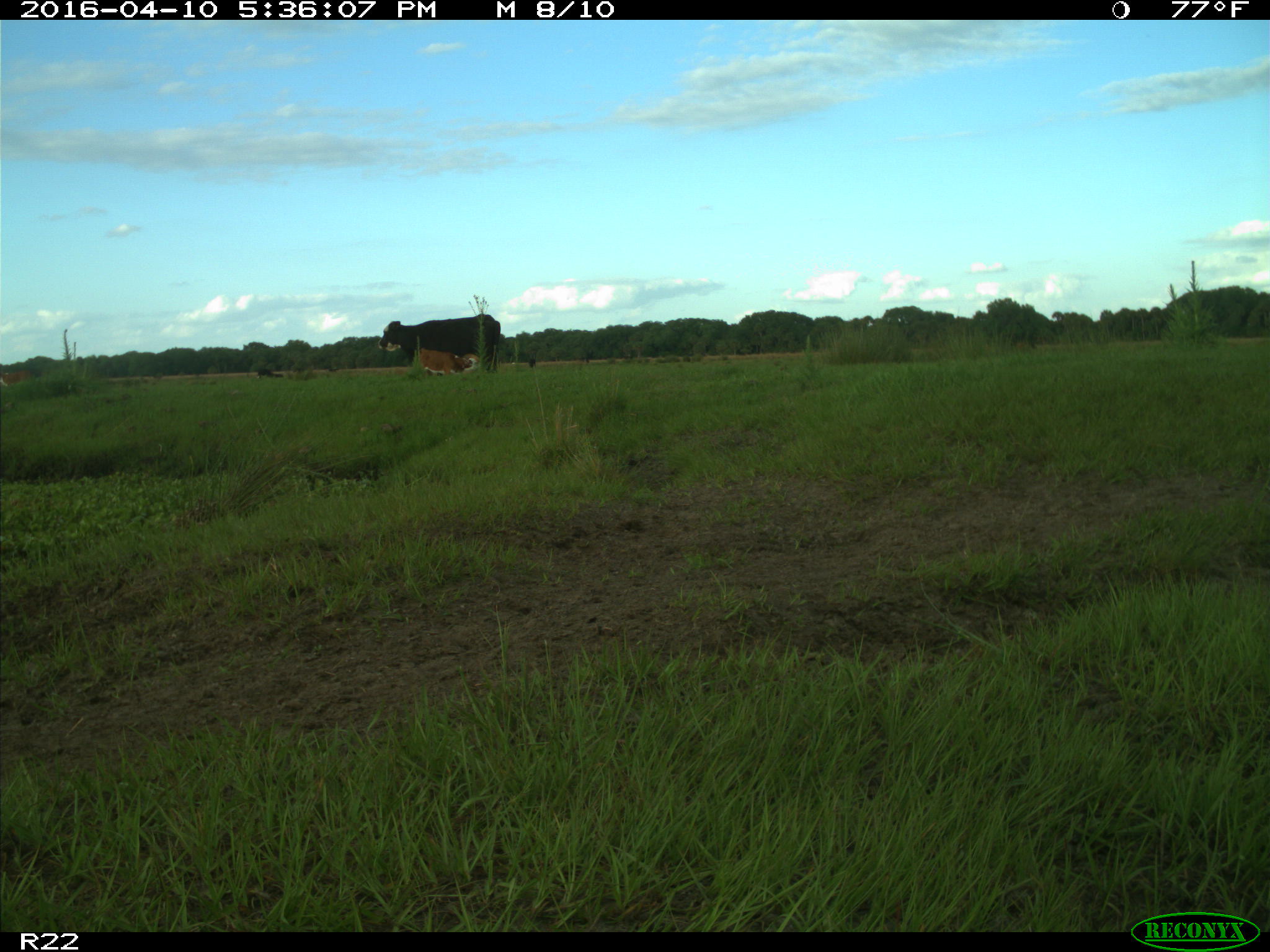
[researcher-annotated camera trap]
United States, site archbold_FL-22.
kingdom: Animalia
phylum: Chordata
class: Mammalia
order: Artiodactyla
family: Bovidae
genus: Bos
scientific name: Bos taurus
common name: domestic cow